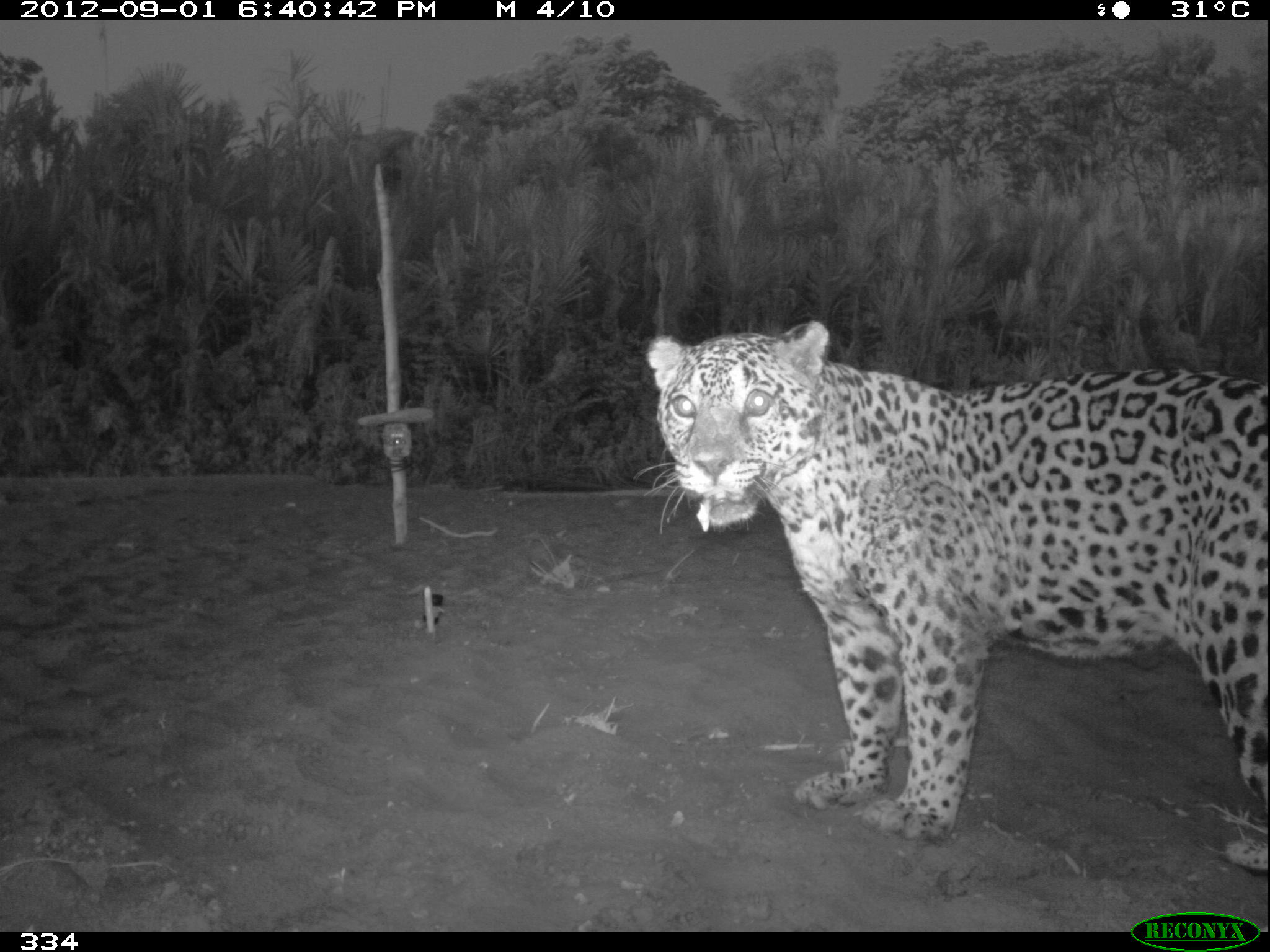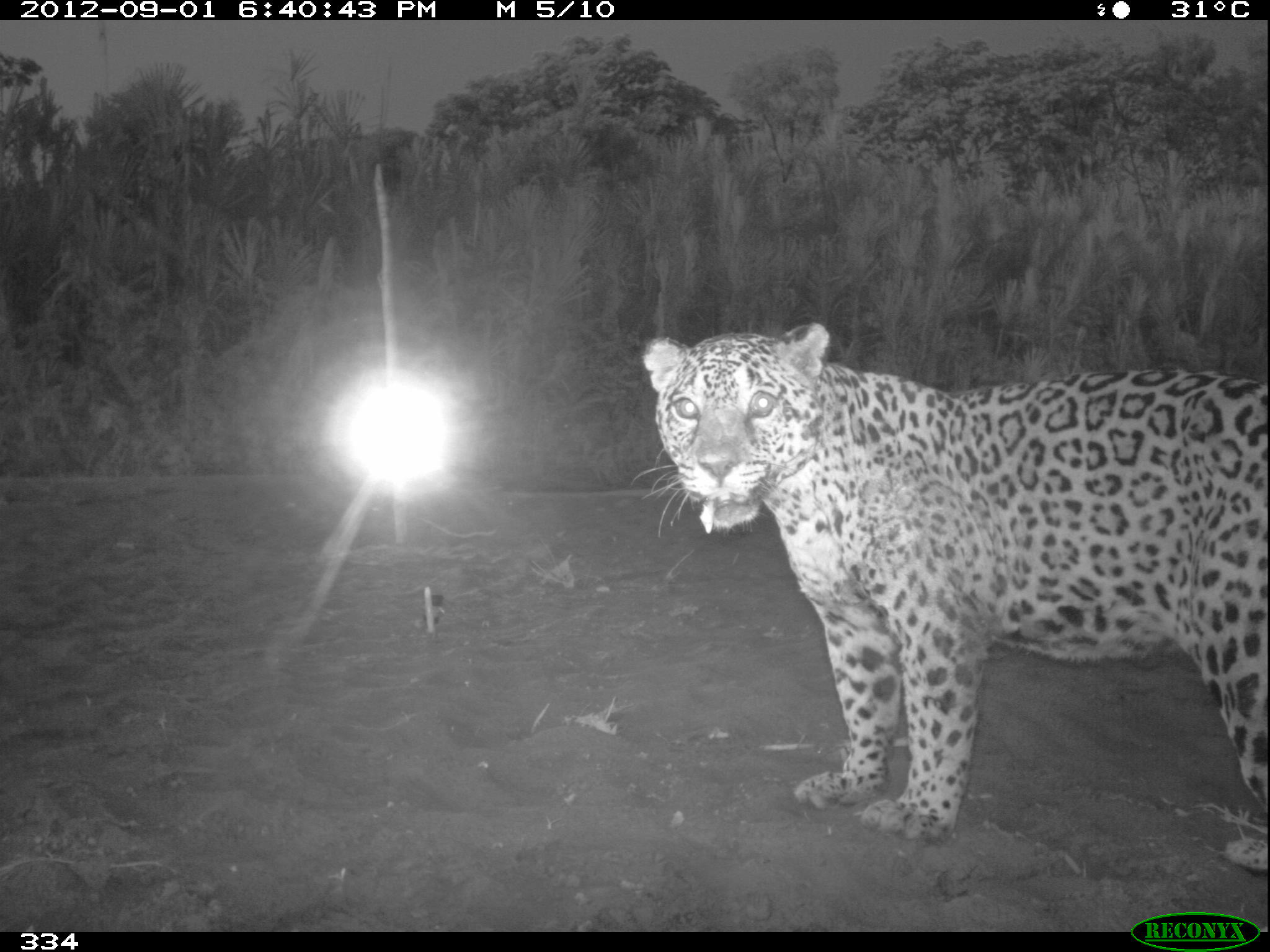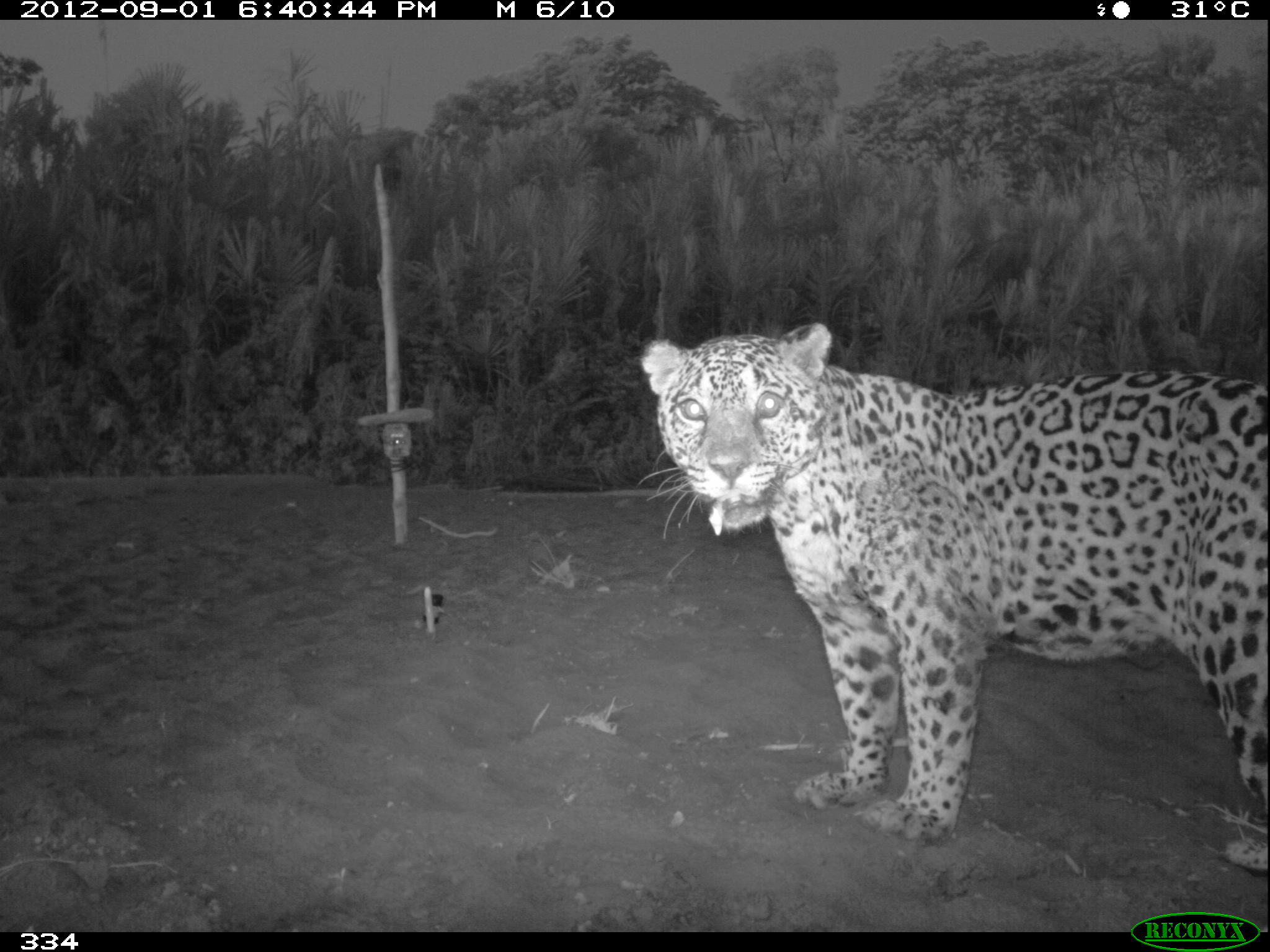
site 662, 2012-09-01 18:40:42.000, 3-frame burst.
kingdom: Animalia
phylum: Chordata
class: Mammalia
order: Carnivora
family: Felidae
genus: Panthera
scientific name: Panthera onca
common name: jaguar